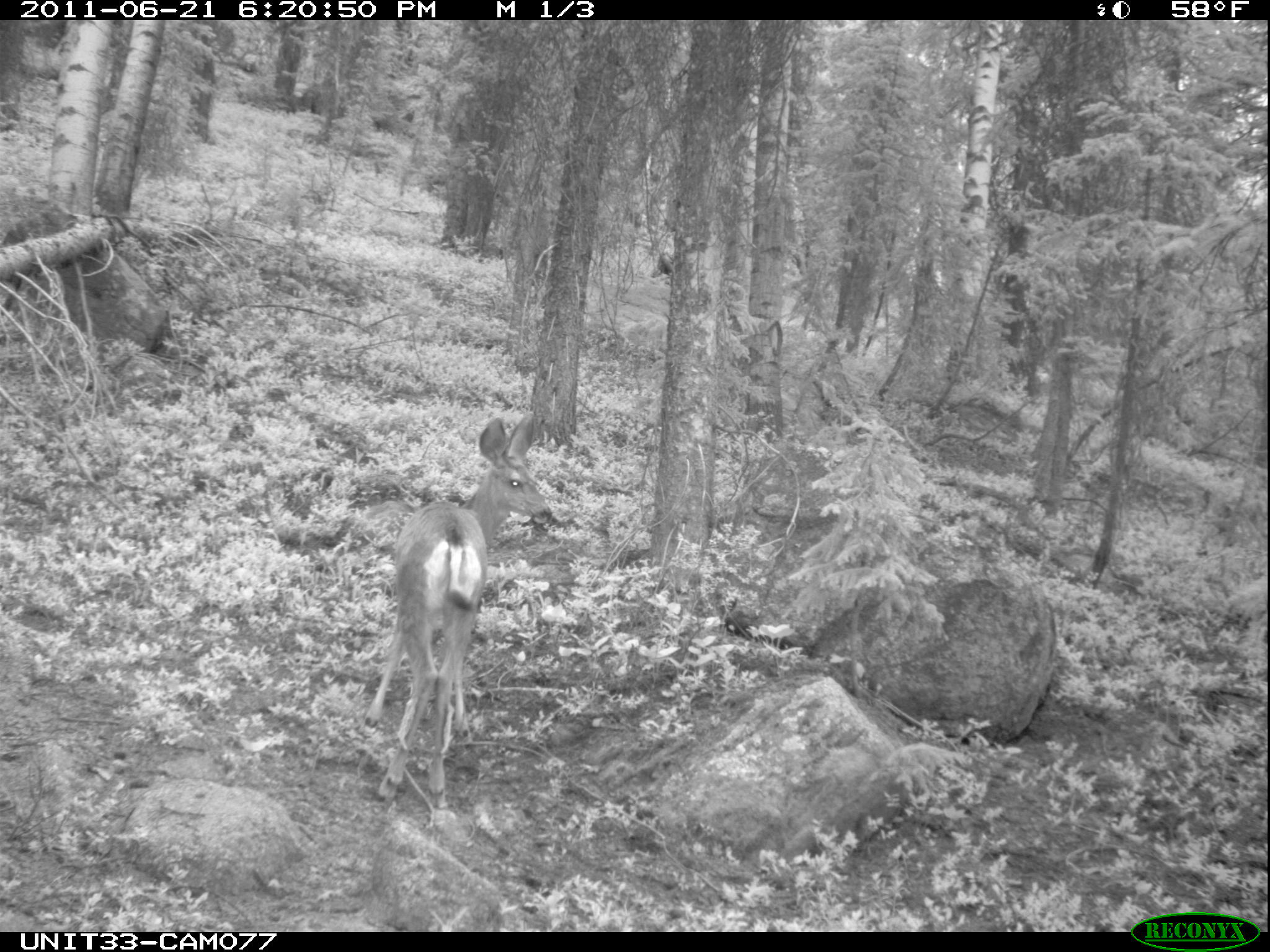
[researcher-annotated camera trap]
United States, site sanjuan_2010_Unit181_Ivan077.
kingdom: Animalia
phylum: Chordata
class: Mammalia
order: Artiodactyla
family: Cervidae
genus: Odocoileus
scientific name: Odocoileus hemionus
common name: mule deer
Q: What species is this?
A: Odocoileus hemionus (mule deer).